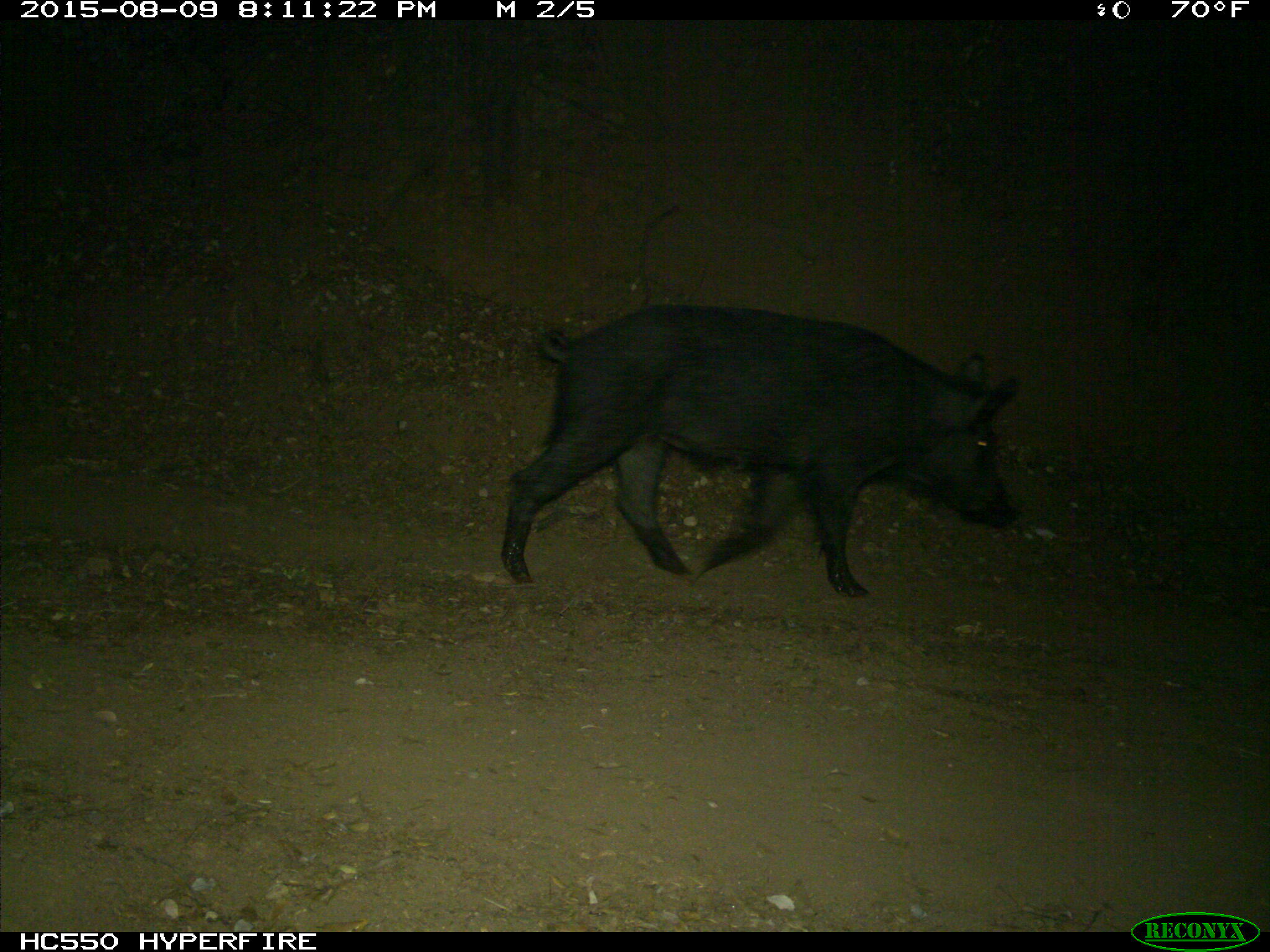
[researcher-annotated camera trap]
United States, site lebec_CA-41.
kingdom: Animalia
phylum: Chordata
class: Mammalia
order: Artiodactyla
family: Suidae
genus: Sus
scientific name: Sus scrofa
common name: wild boar